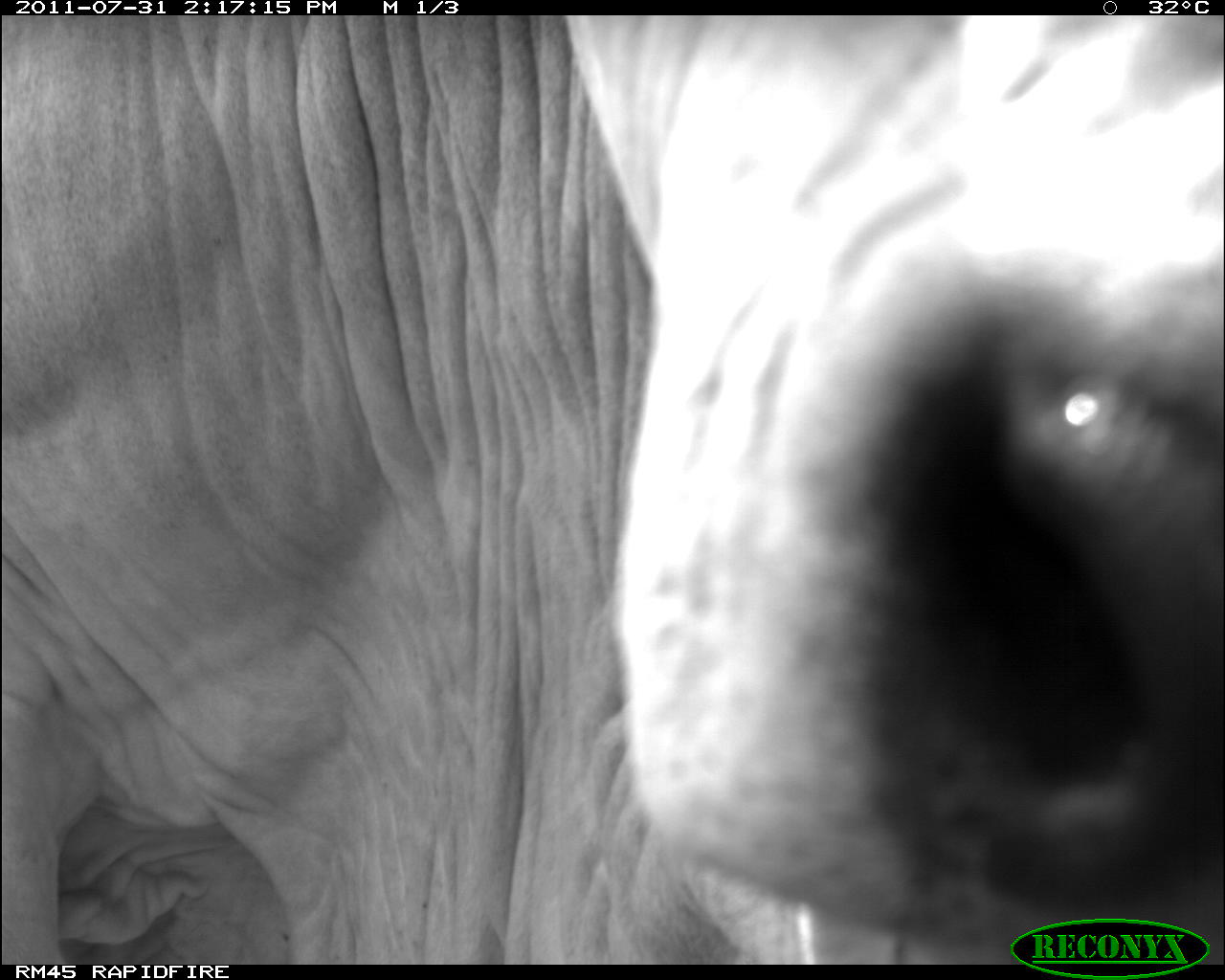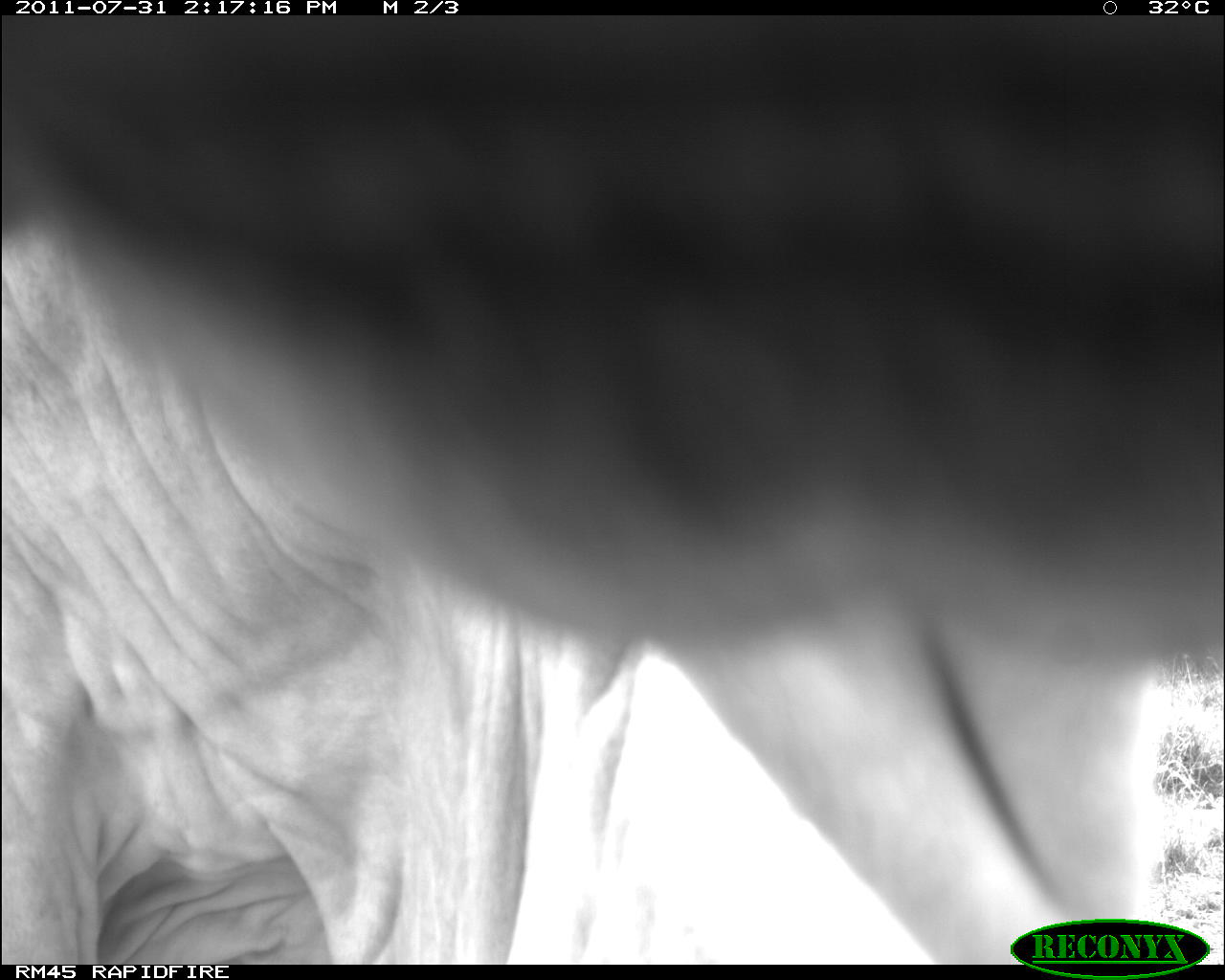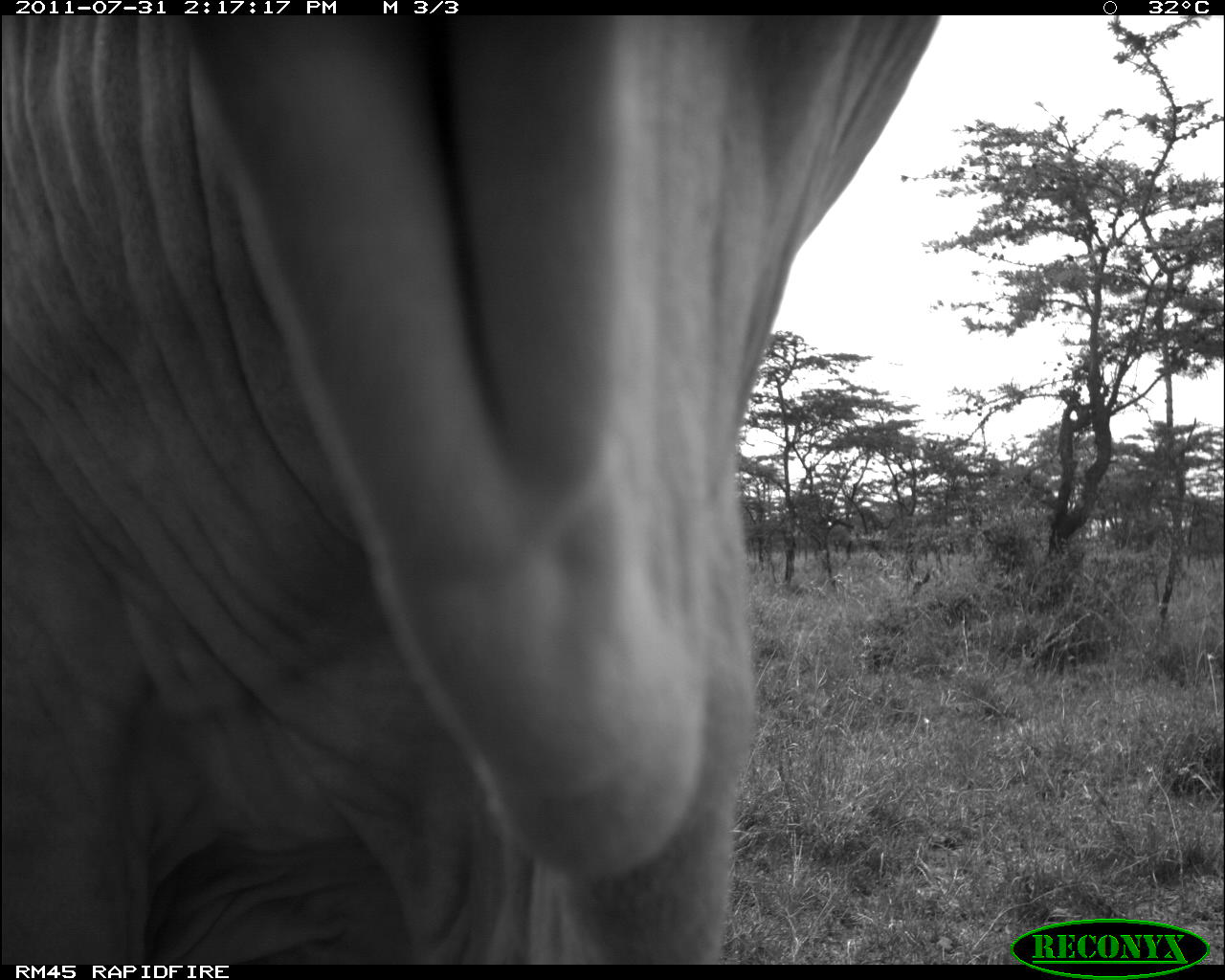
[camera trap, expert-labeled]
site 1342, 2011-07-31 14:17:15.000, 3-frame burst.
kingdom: Animalia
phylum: Chordata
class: Mammalia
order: Artiodactyla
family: Bovidae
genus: Bos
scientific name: Bos taurus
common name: domestic cattle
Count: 1.